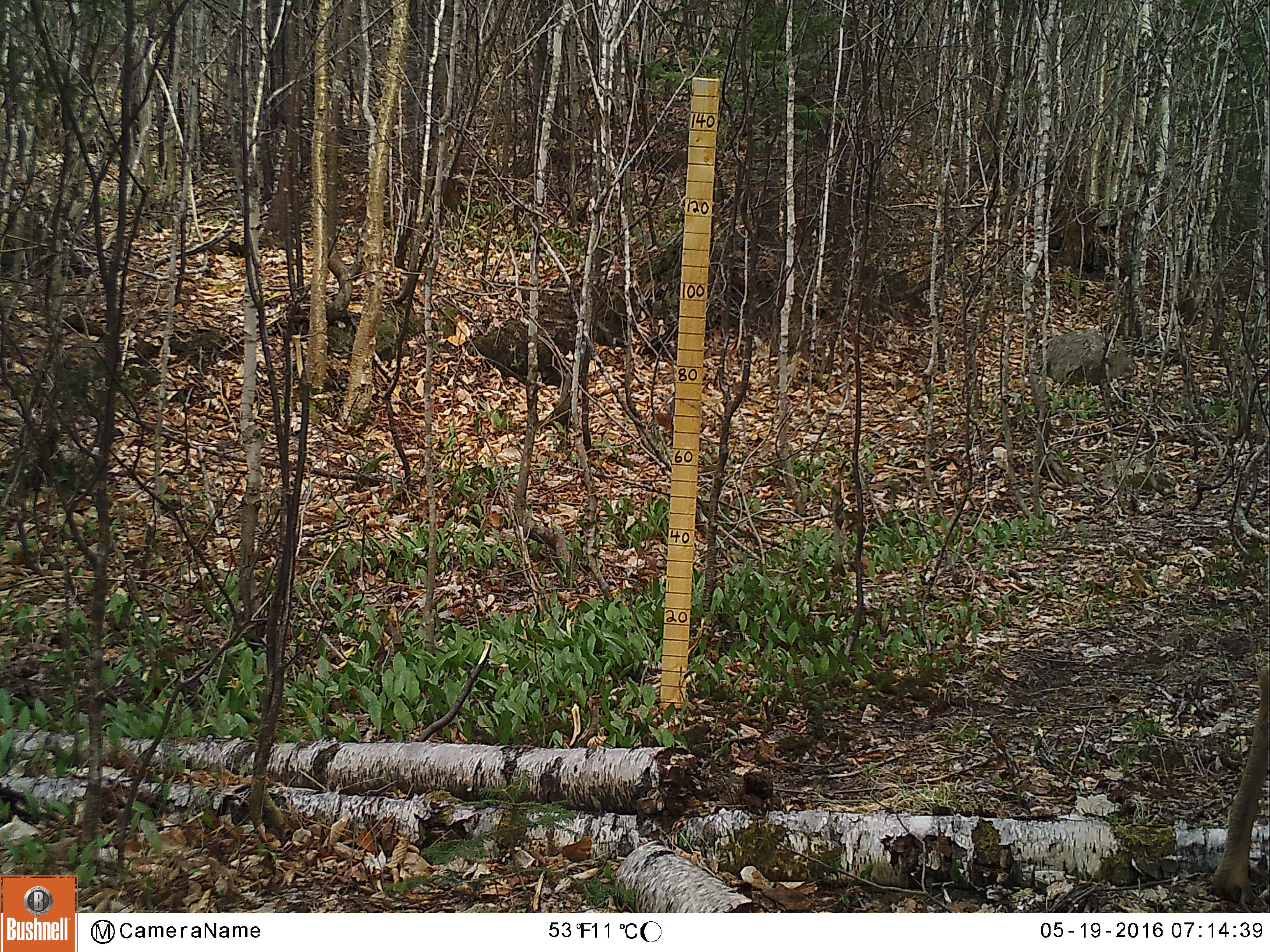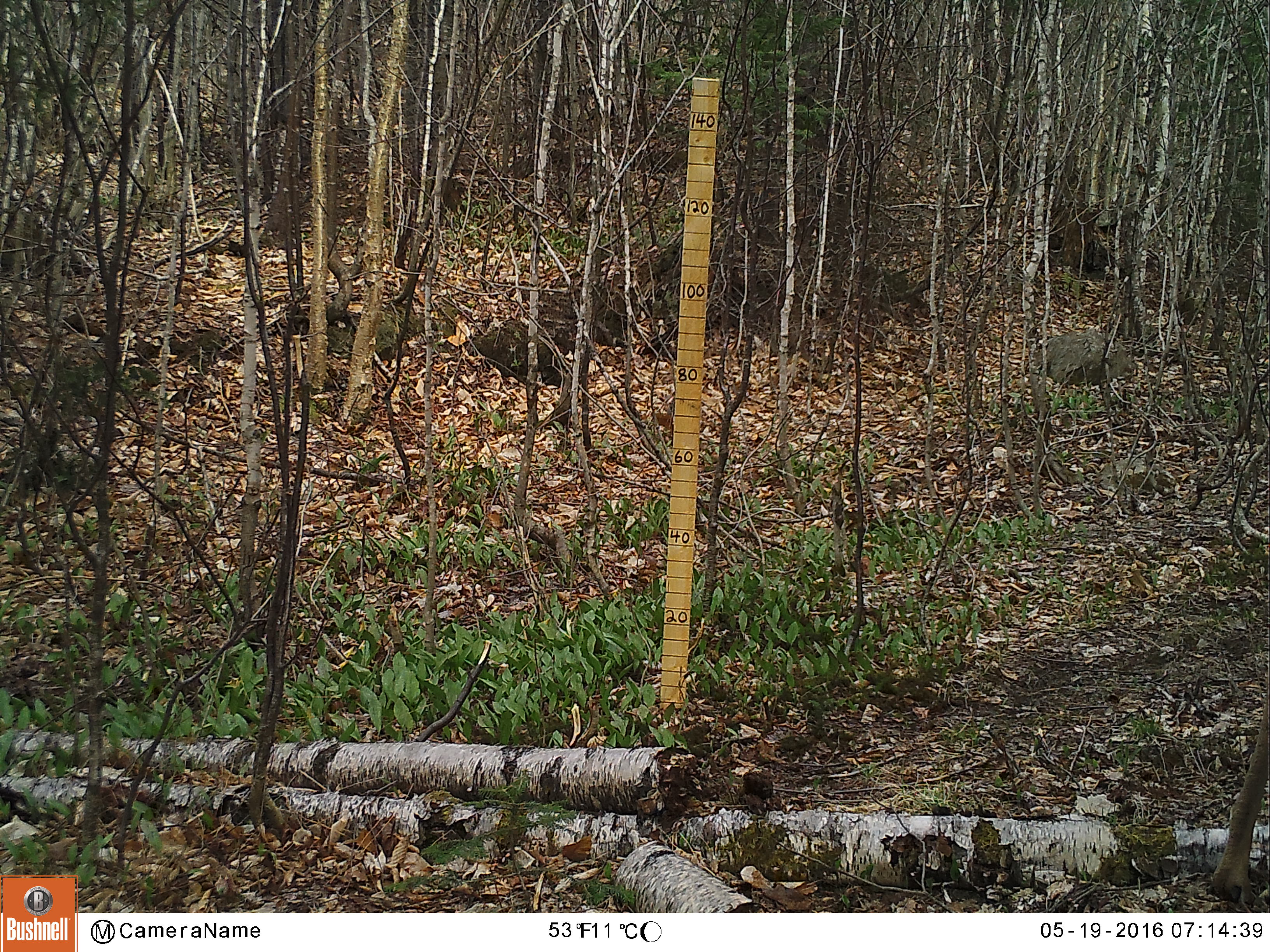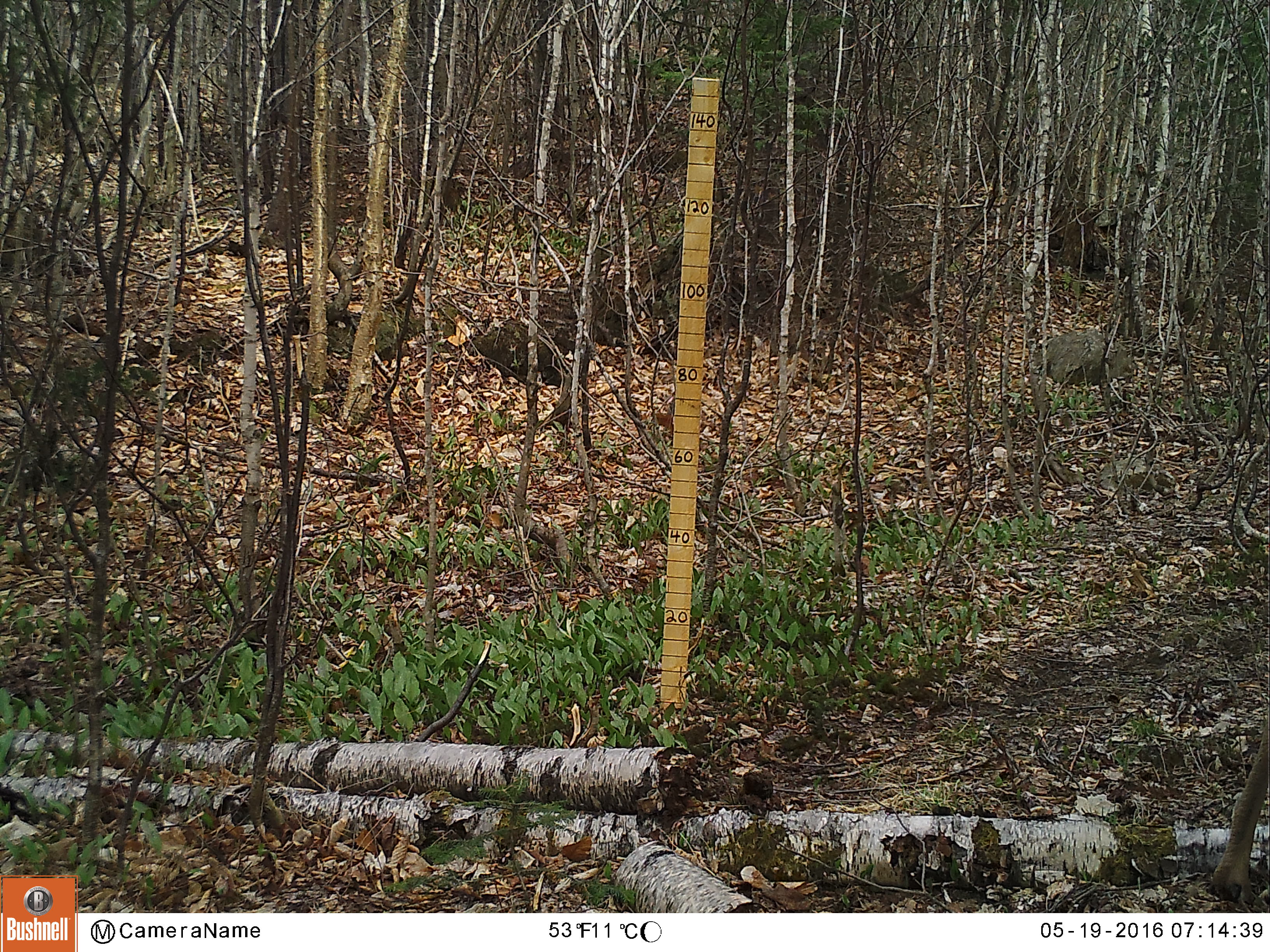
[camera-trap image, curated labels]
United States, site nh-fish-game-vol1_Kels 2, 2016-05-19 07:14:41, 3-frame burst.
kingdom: Animalia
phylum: Chordata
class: Mammalia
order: Artiodactyla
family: Cervidae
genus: Odocoileus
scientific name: Odocoileus virginianus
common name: white-tailed deer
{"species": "white-tailed deer (Odocoileus virginianus)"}